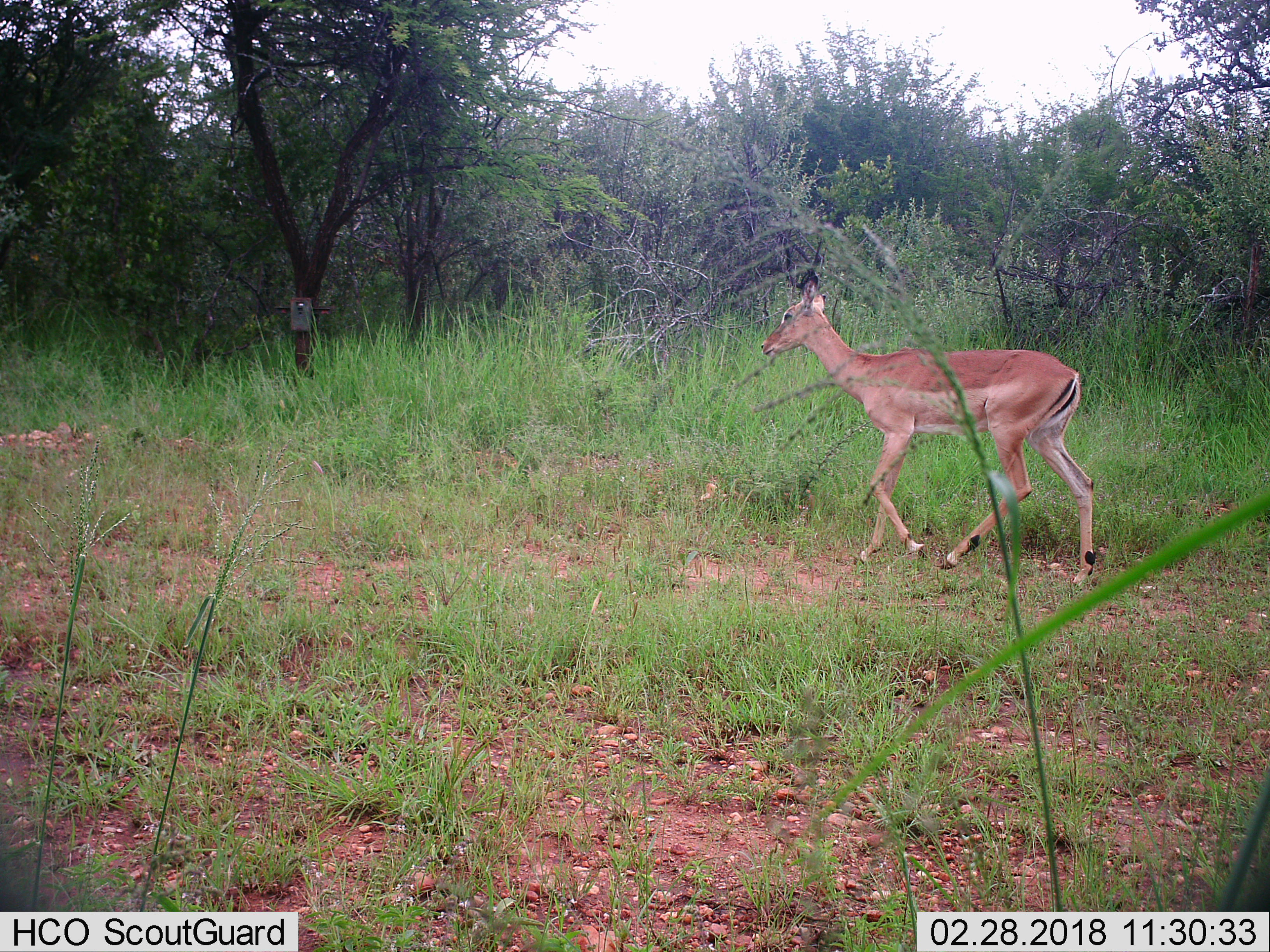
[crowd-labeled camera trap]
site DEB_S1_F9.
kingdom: Animalia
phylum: Chordata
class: Mammalia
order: Artiodactyla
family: Bovidae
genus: Aepyceros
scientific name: Aepyceros melampus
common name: impala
Impala (Aepyceros melampus), count 1. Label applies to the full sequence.